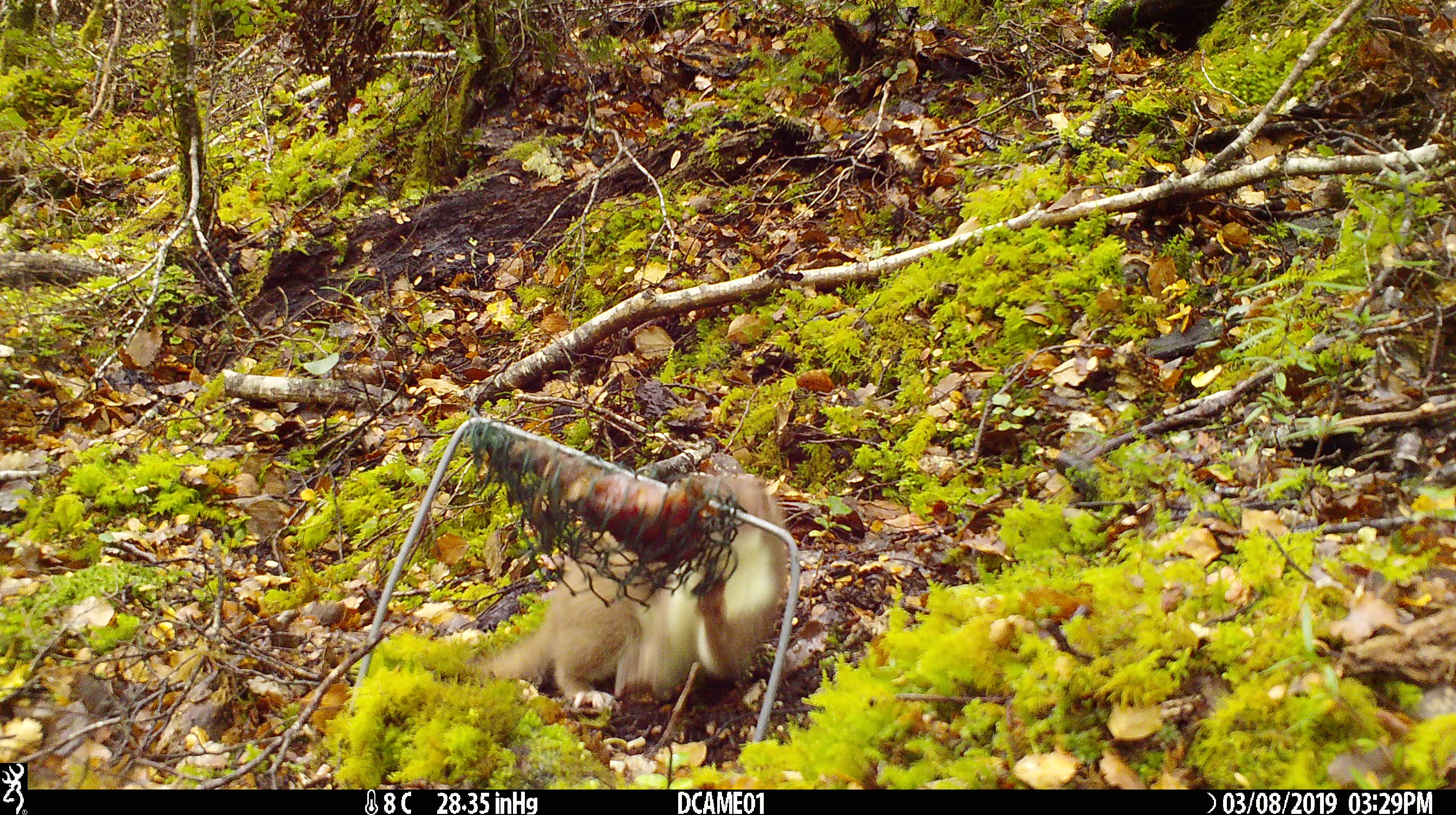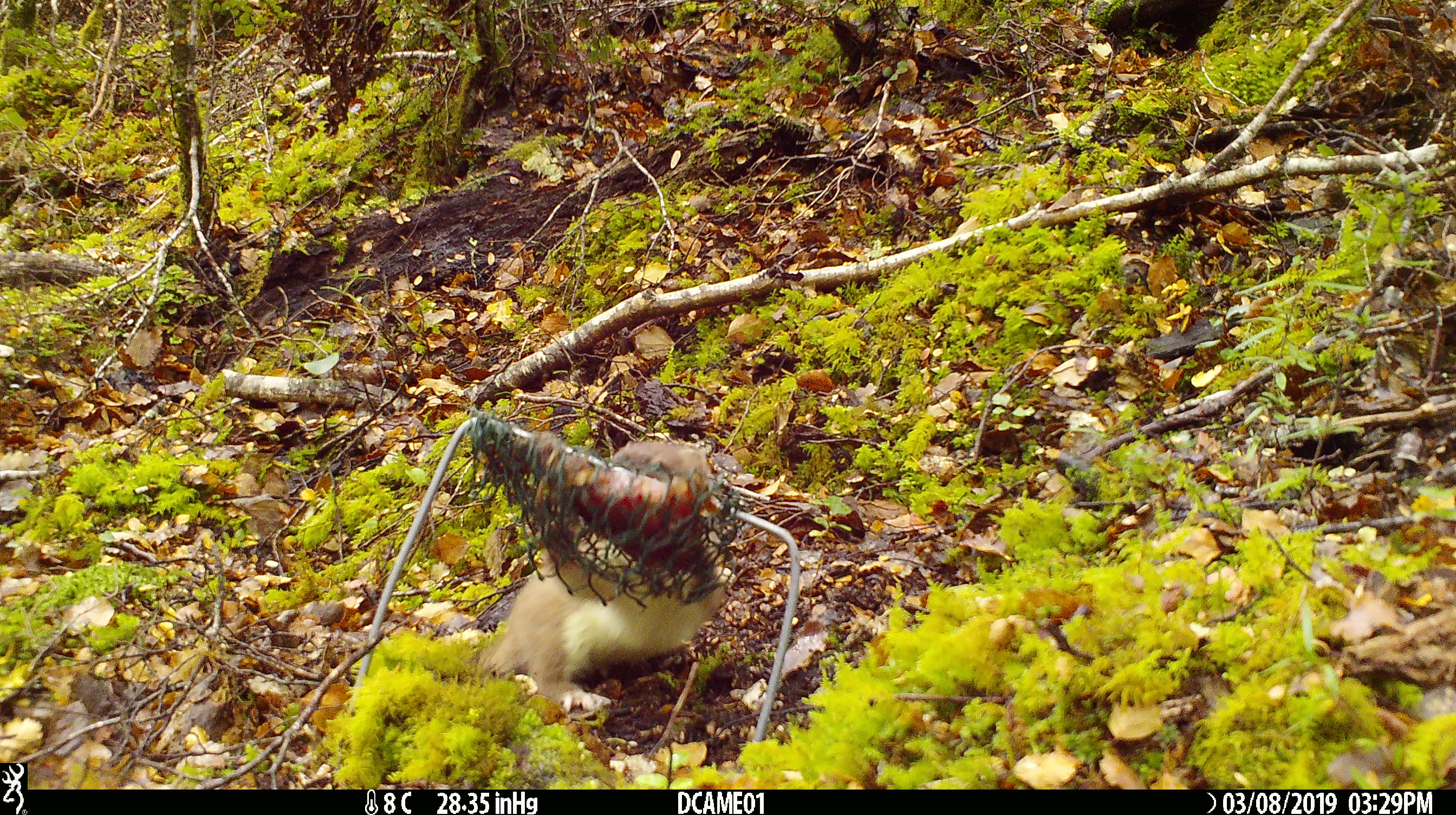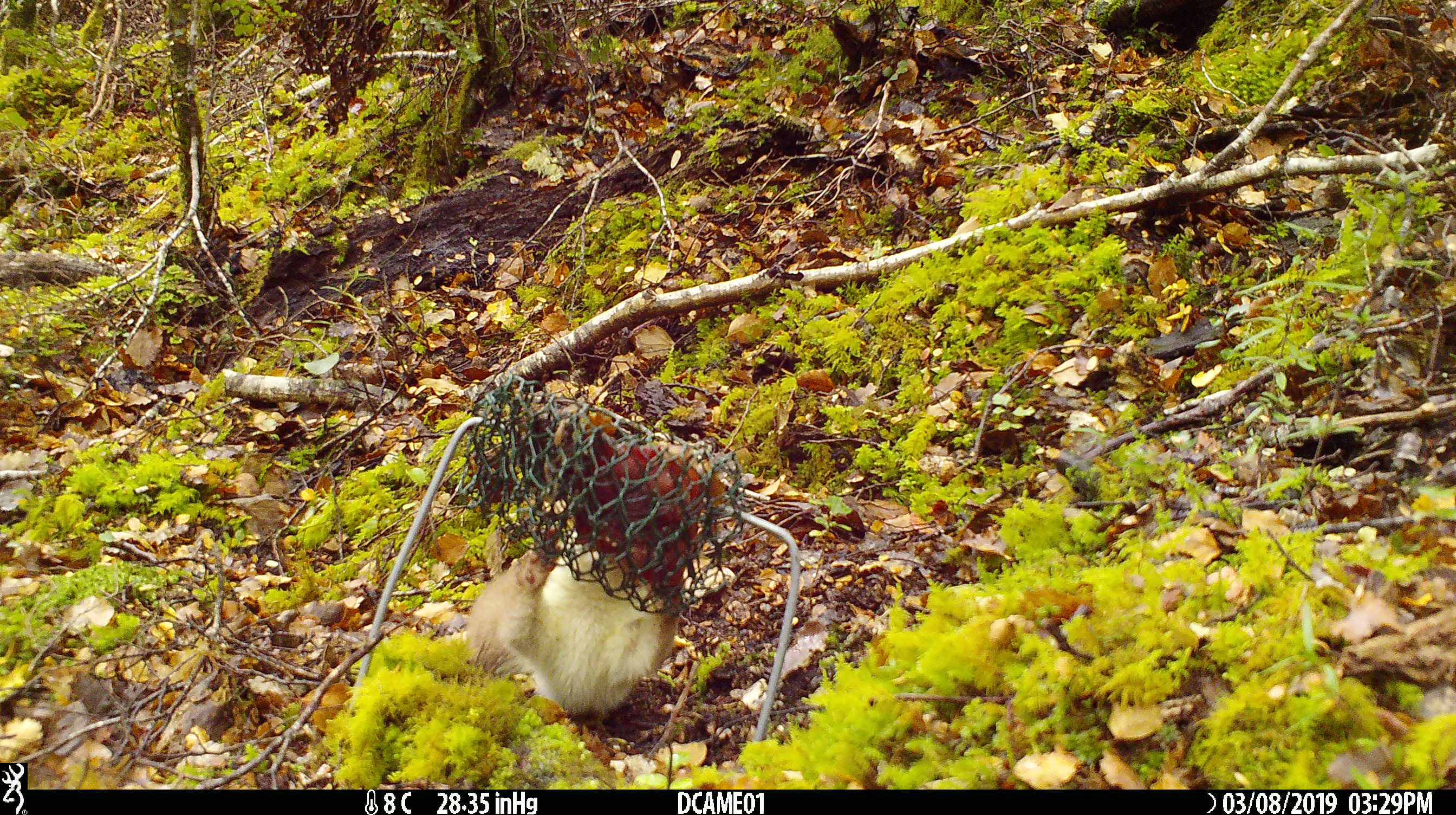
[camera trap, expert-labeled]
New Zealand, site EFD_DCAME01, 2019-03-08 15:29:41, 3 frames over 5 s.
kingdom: Animalia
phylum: Chordata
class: Mammalia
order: Carnivora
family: Mustelidae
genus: Mustela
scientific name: Mustela erminea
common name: stoat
Stoat (Mustela erminea).